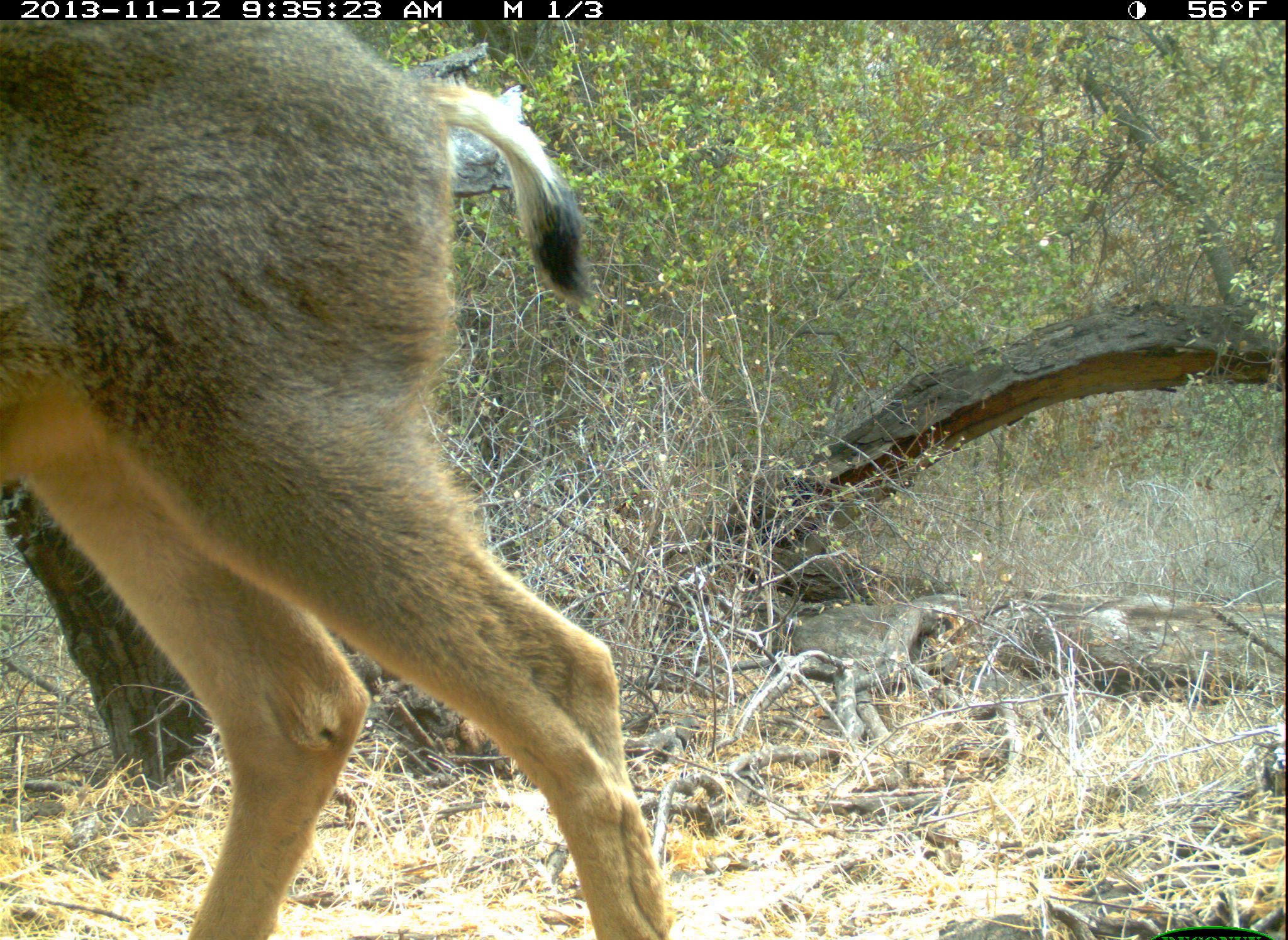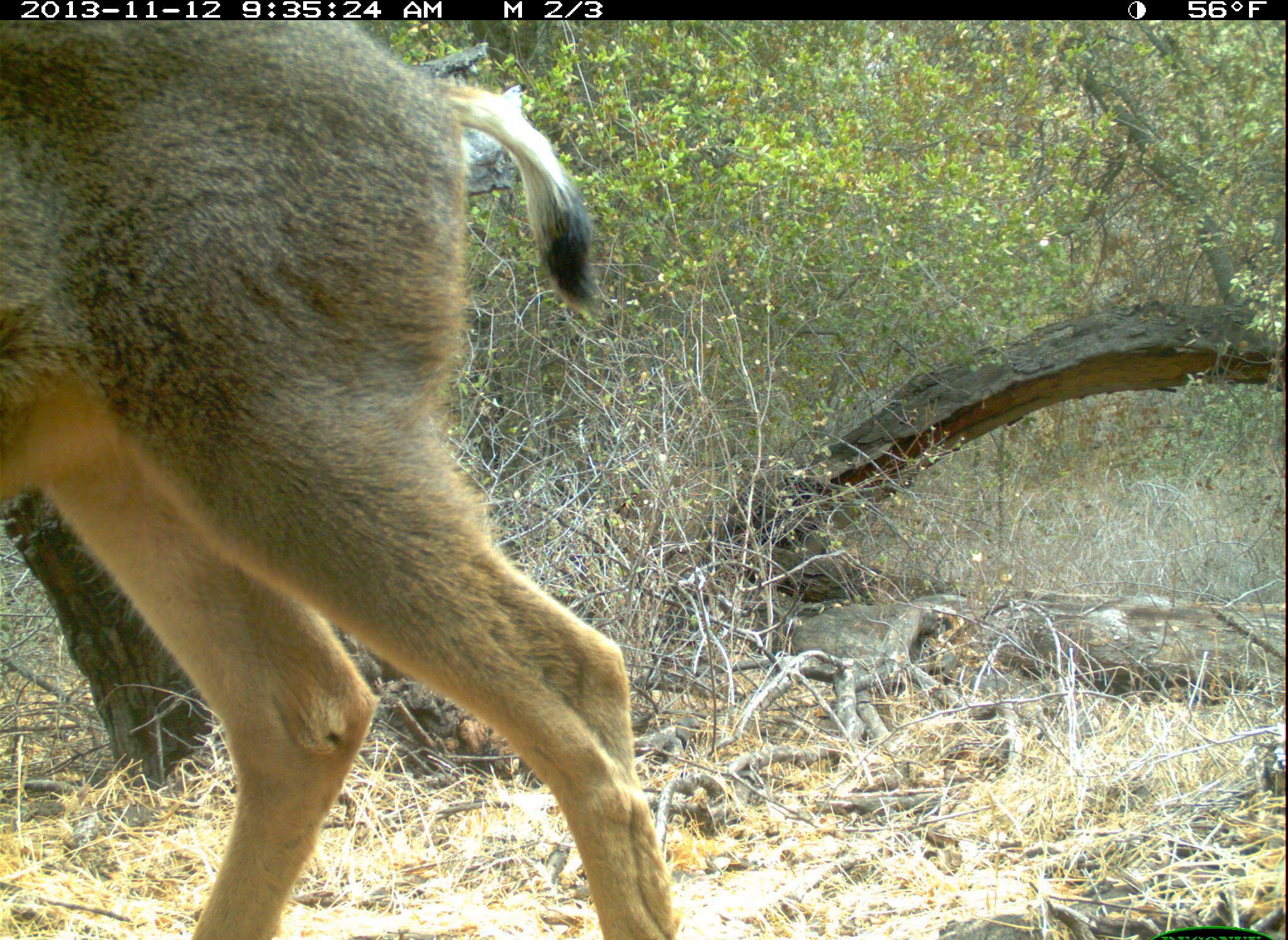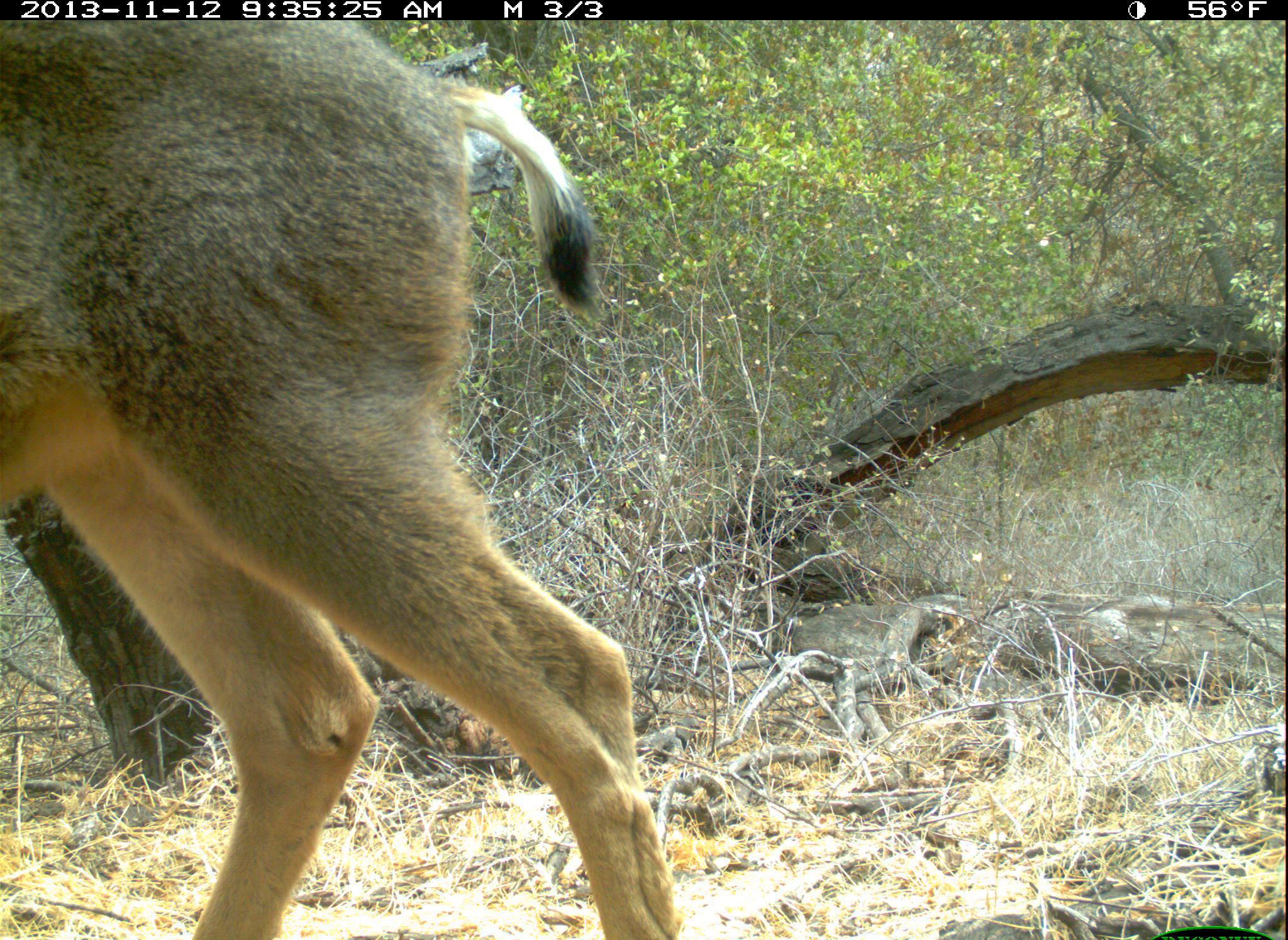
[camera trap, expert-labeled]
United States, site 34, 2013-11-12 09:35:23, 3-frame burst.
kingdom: Animalia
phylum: Chordata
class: Mammalia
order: Artiodactyla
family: Cervidae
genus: Odocoileus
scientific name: Odocoileus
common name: deer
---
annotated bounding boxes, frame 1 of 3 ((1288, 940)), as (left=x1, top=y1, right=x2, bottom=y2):
deer: (left=0, top=19, right=669, bottom=938)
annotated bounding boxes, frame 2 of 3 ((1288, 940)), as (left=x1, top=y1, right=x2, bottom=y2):
deer: (left=3, top=19, right=680, bottom=938)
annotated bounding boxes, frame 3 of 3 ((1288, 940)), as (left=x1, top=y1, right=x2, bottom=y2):
deer: (left=2, top=20, right=680, bottom=938)